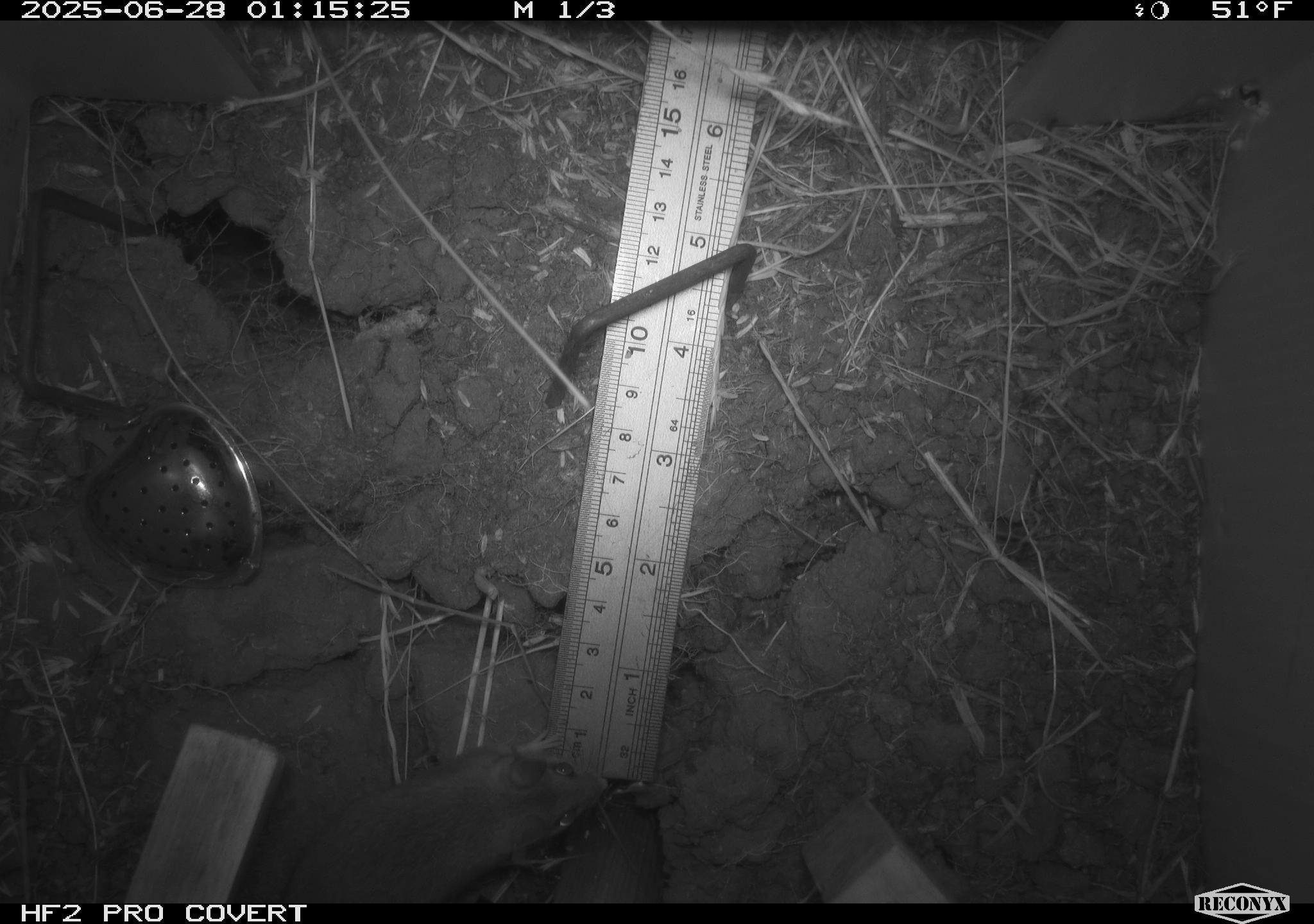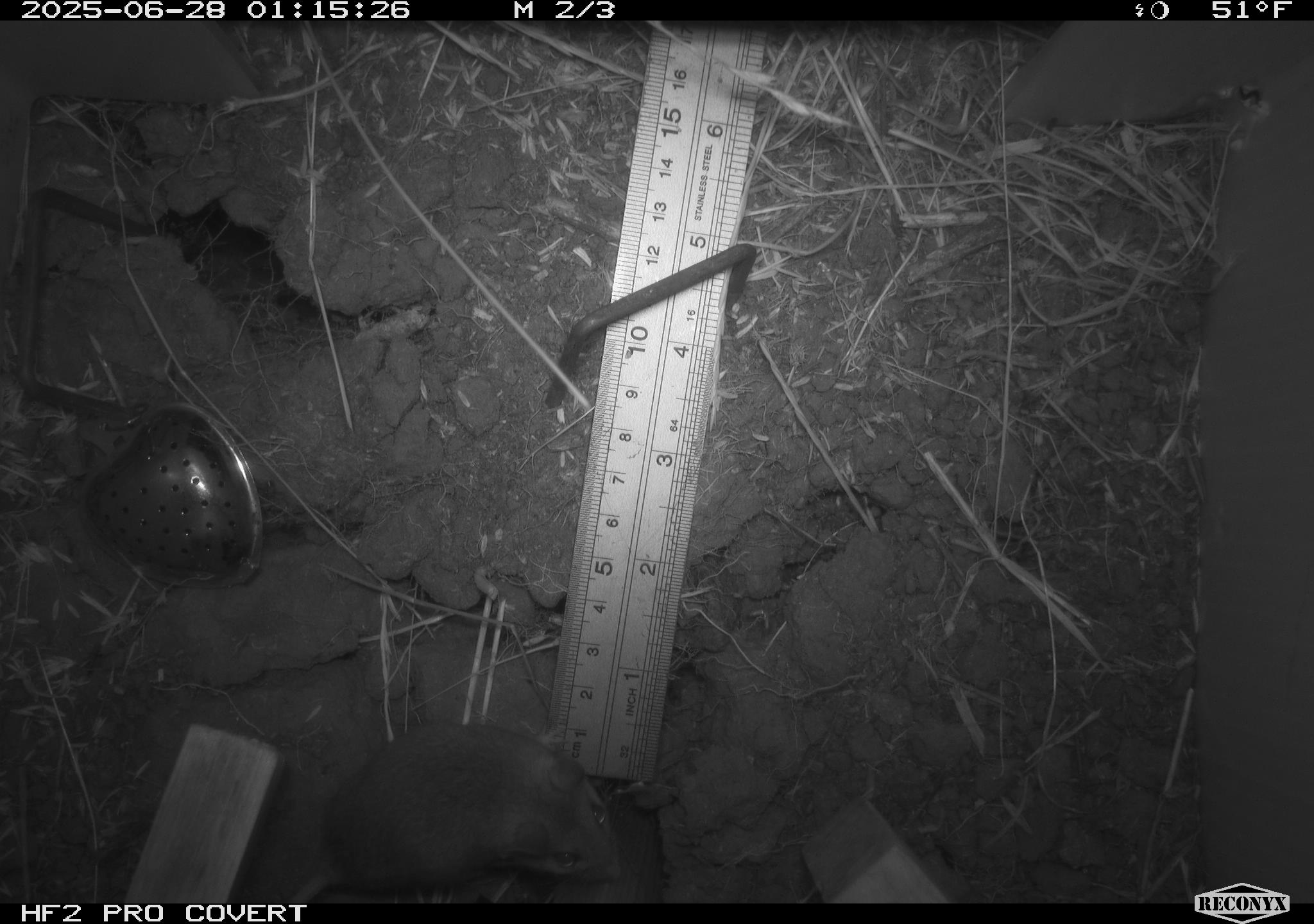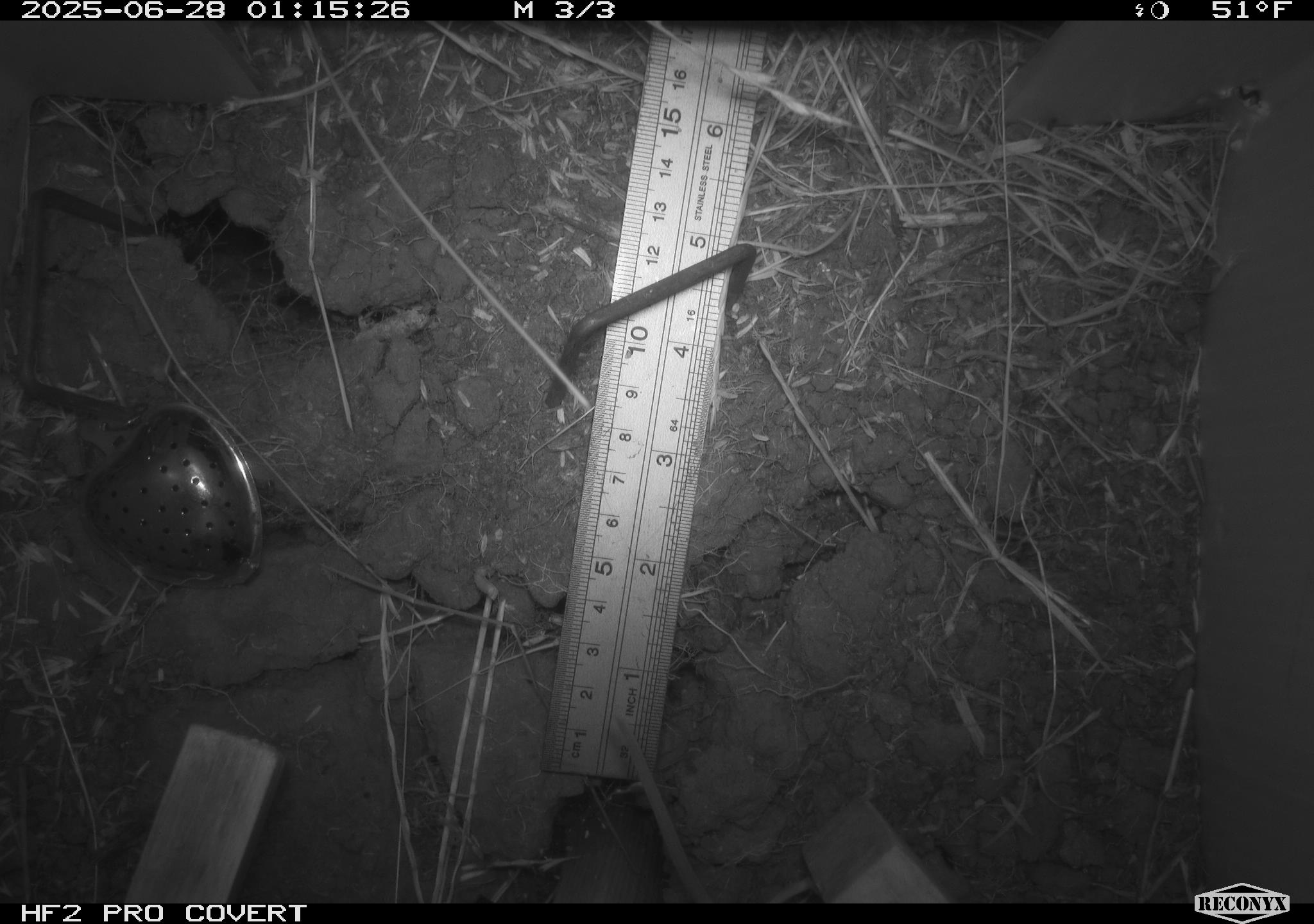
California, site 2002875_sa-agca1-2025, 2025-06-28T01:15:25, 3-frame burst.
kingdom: Animalia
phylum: Chordata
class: Mammalia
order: Rodentia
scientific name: Rodentia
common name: mouse species